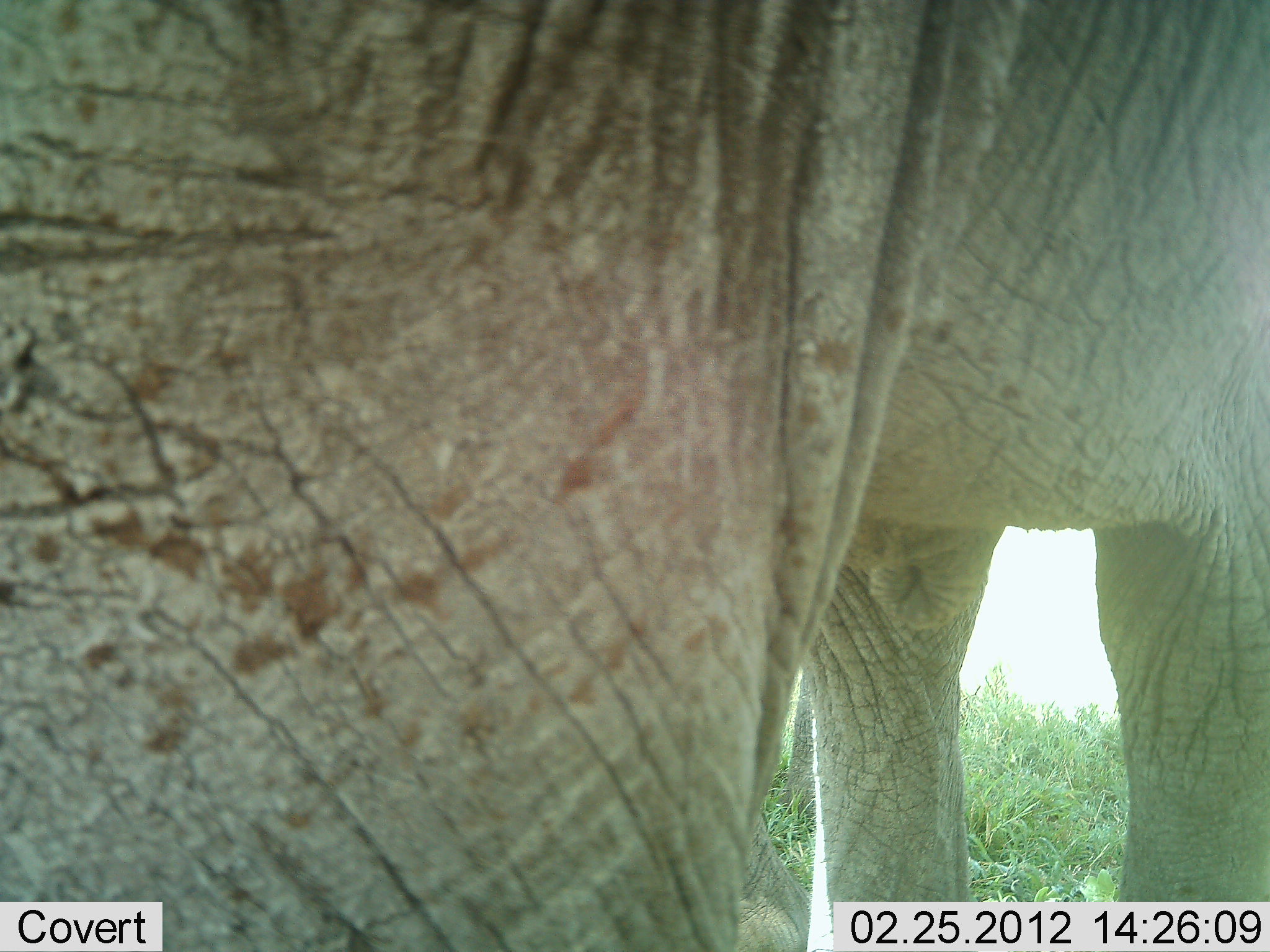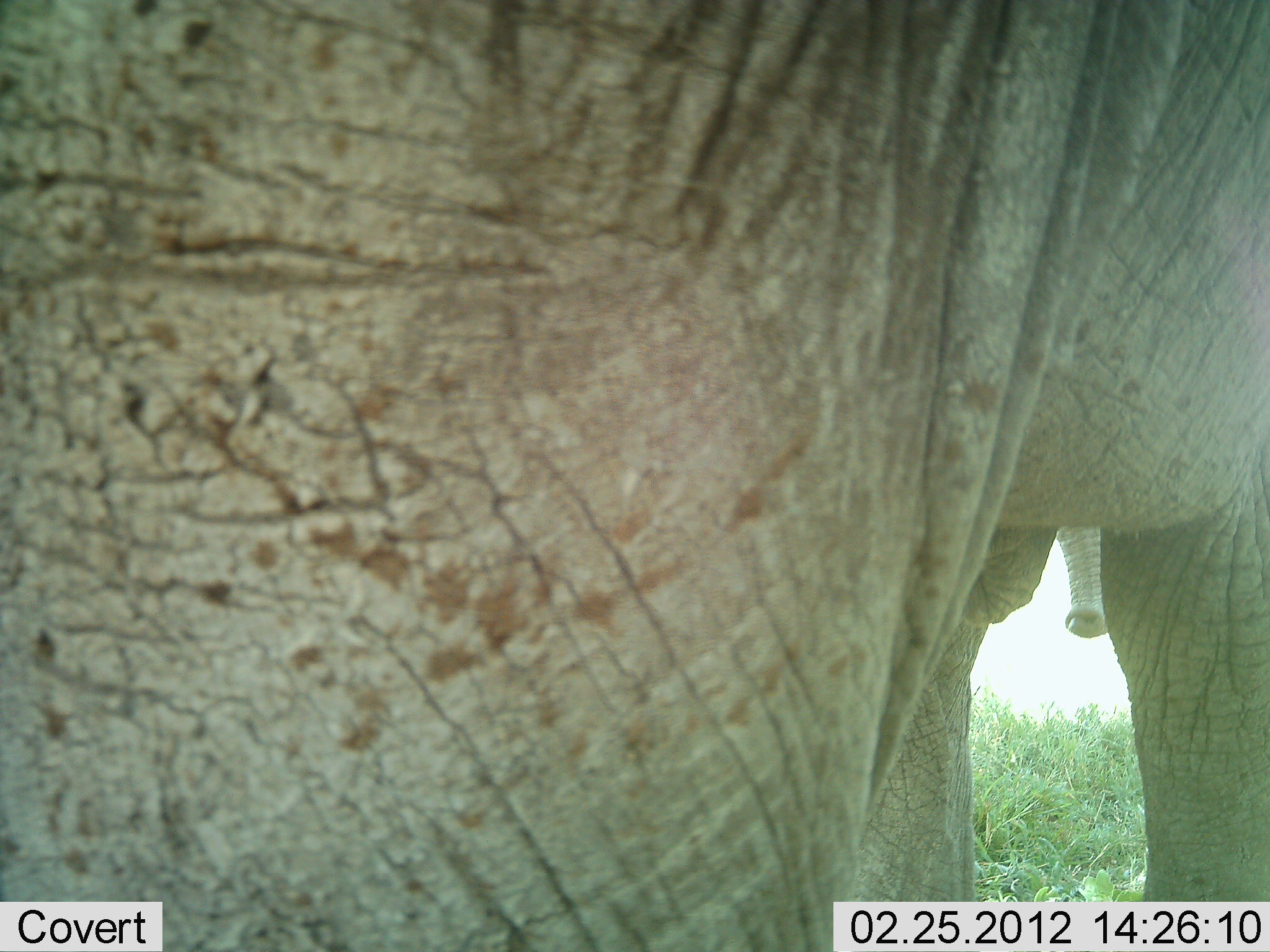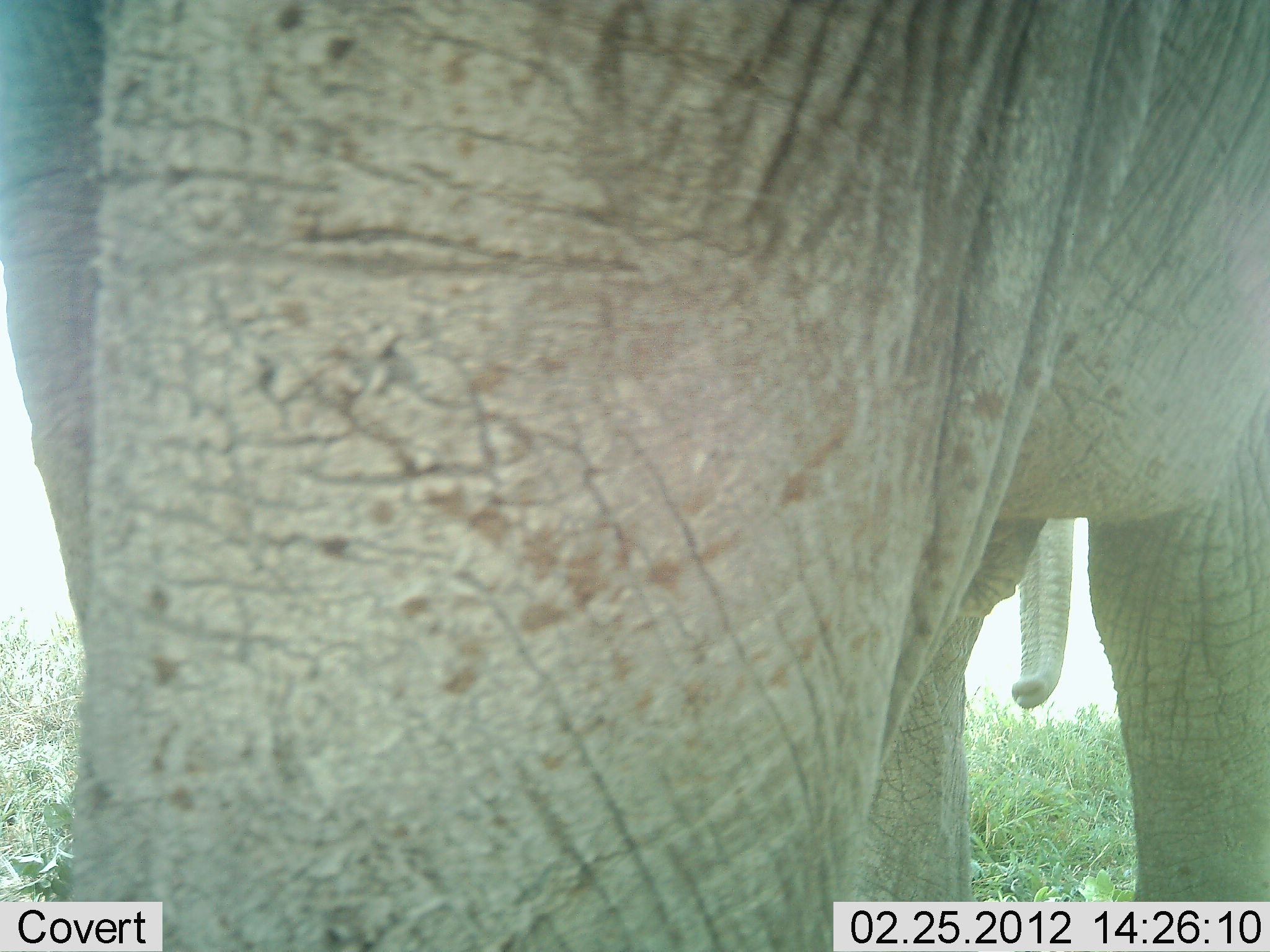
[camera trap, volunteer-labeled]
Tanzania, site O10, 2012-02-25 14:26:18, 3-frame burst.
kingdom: Animalia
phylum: Chordata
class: Mammalia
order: Proboscidea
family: Elephantidae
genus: Loxodonta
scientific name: Loxodonta africana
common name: african bush elephant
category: elephant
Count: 1.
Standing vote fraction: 69%.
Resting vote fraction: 0%.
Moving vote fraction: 34%.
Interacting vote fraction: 3%.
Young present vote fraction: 0%.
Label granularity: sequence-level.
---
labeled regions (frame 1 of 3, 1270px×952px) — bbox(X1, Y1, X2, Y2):
animal: bbox(0, 1, 1270, 952)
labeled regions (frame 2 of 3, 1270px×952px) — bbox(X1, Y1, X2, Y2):
animal: bbox(1, 1, 1270, 952)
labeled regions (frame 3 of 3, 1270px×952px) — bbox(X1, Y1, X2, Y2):
animal: bbox(0, 0, 1269, 952)